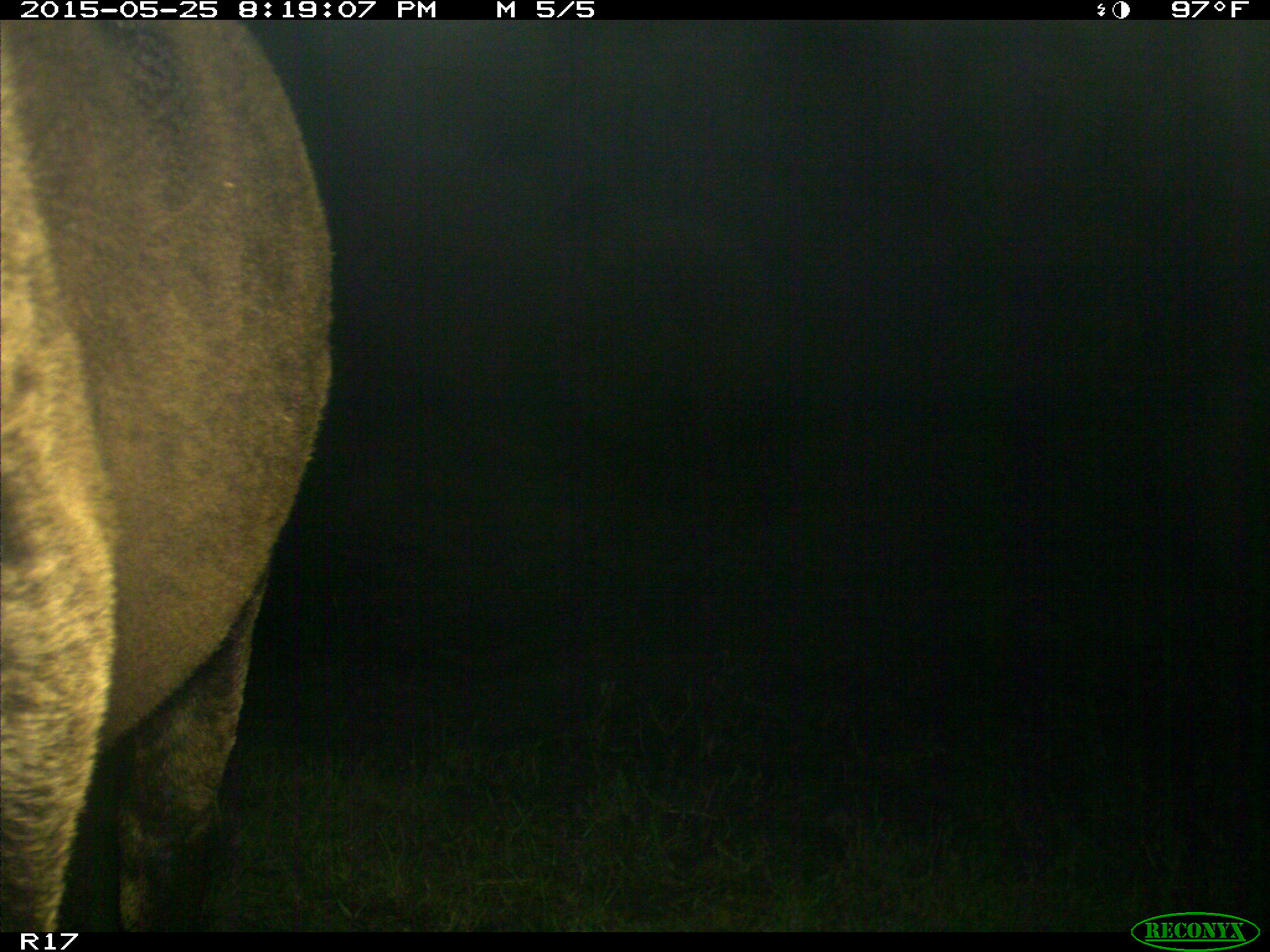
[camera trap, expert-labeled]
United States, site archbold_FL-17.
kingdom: Animalia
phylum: Chordata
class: Mammalia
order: Artiodactyla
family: Bovidae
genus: Bos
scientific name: Bos taurus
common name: domestic cow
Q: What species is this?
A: Bos taurus (domestic cow).